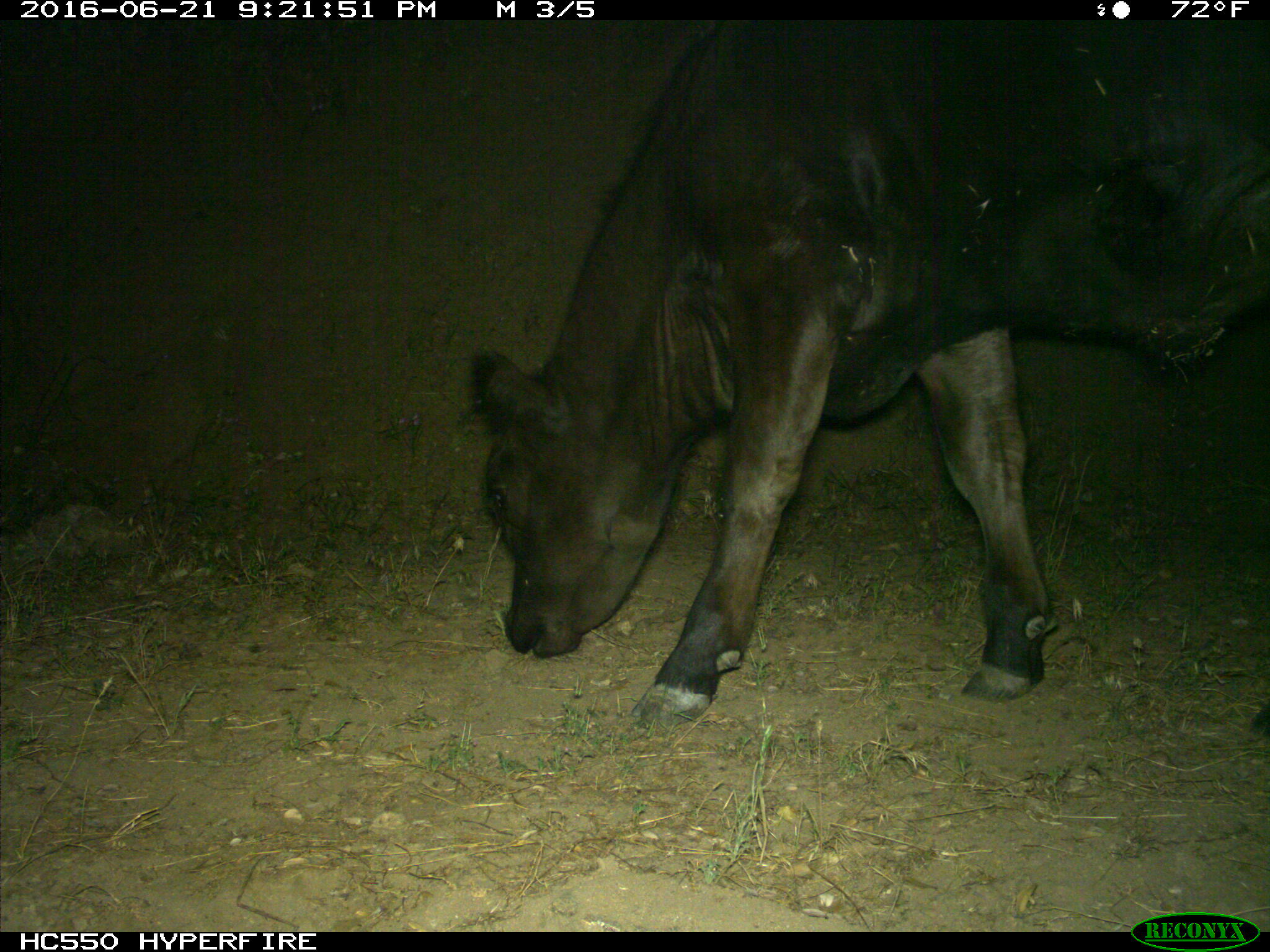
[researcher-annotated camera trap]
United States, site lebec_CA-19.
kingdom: Animalia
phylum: Chordata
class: Mammalia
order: Artiodactyla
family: Bovidae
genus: Bos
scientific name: Bos taurus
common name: domestic cow